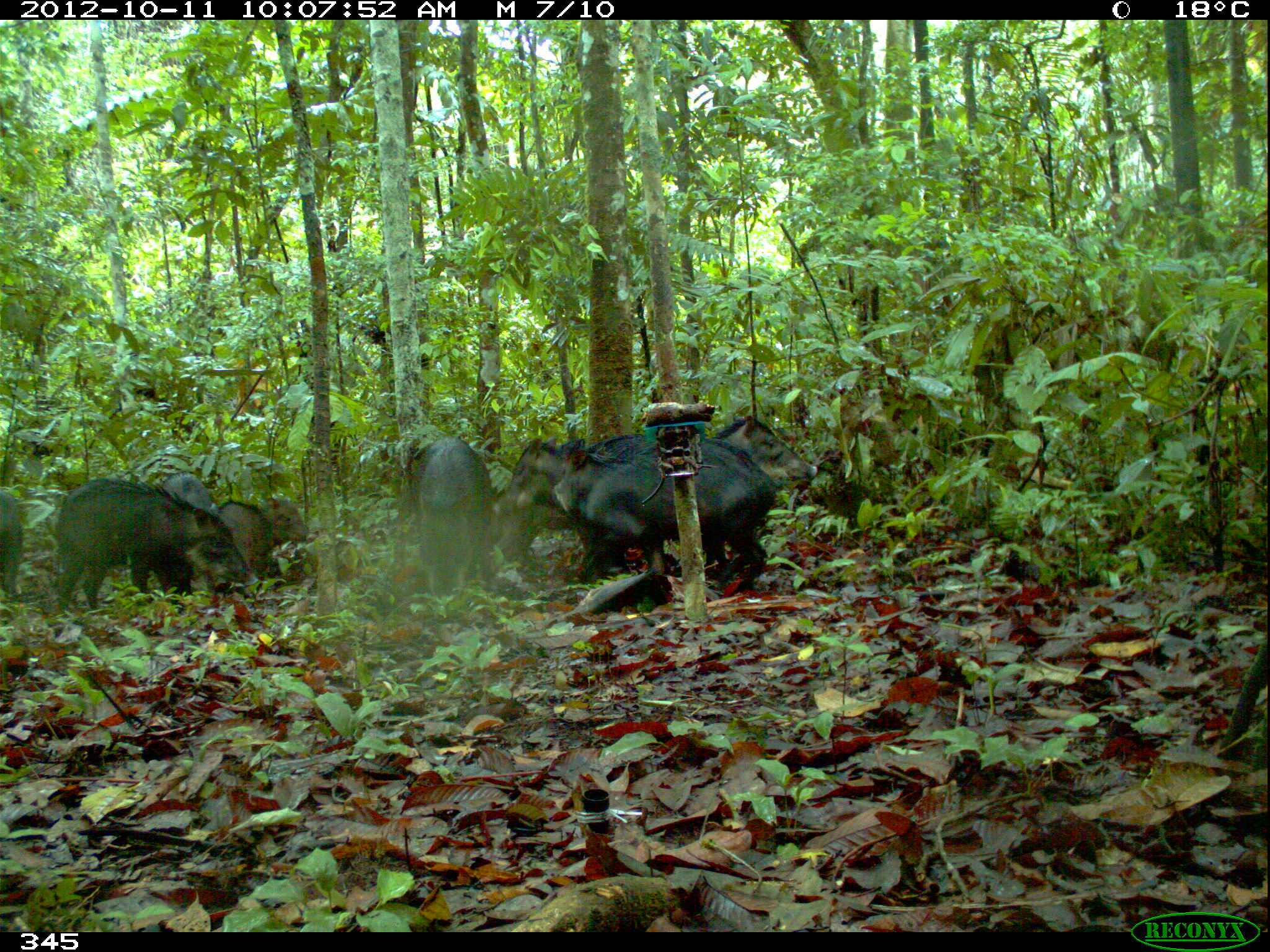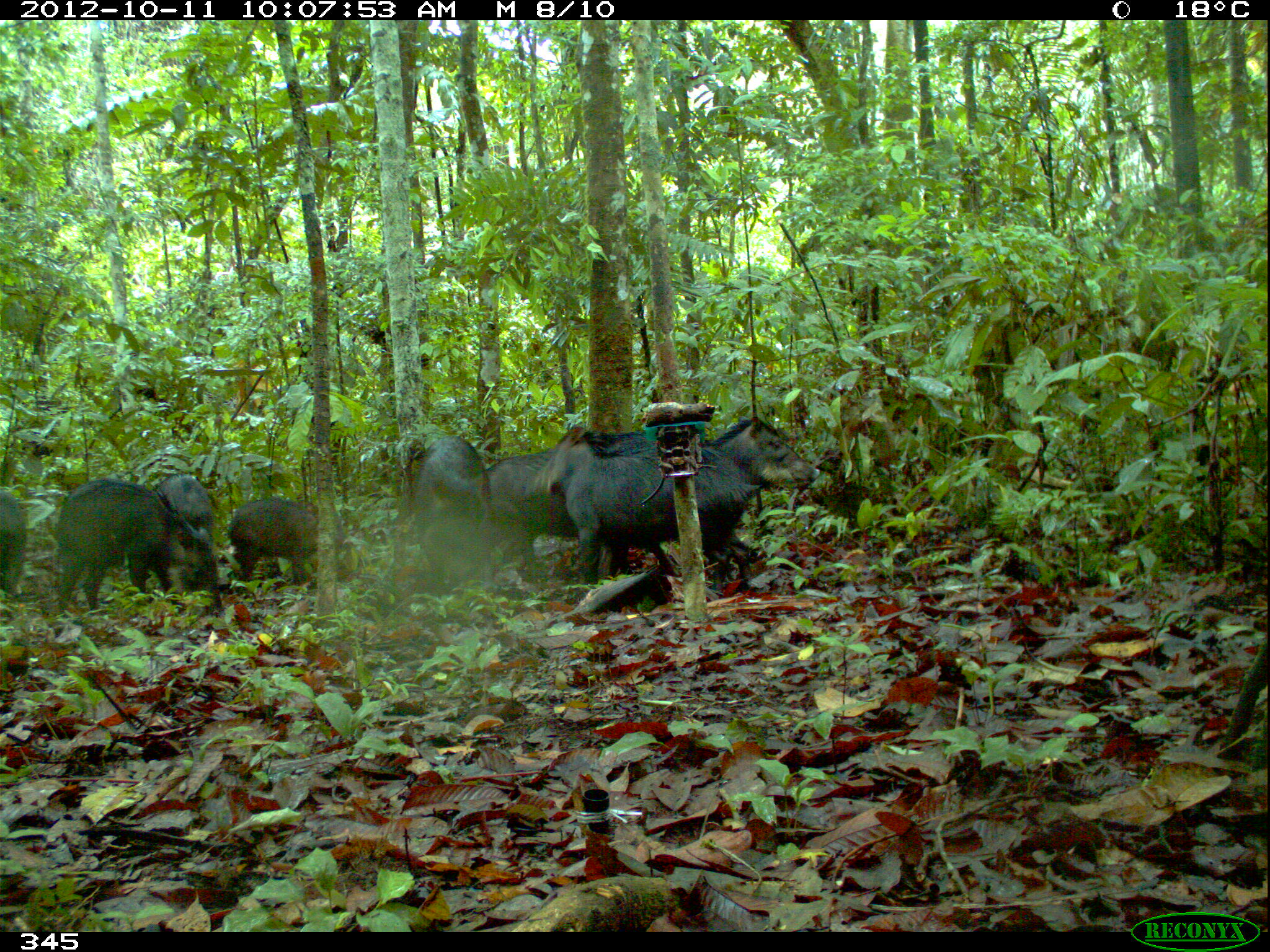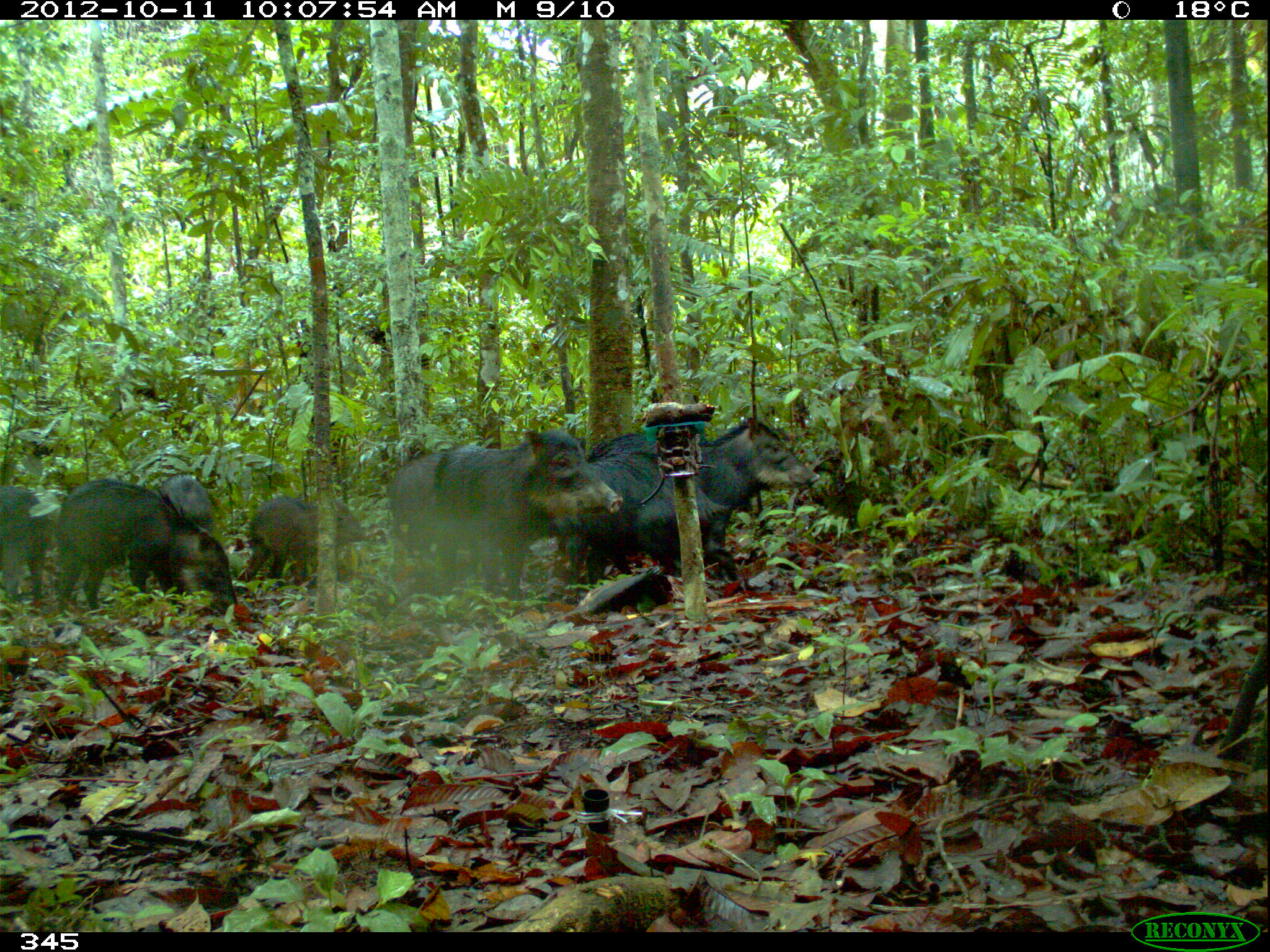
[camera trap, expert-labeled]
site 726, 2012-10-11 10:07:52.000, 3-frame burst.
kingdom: Animalia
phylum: Chordata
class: Mammalia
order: Artiodactyla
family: Tayassuidae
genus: Tayassu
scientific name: Tayassu pecari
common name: white-lipped peccary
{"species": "Tayassu pecari (white-lipped peccary)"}